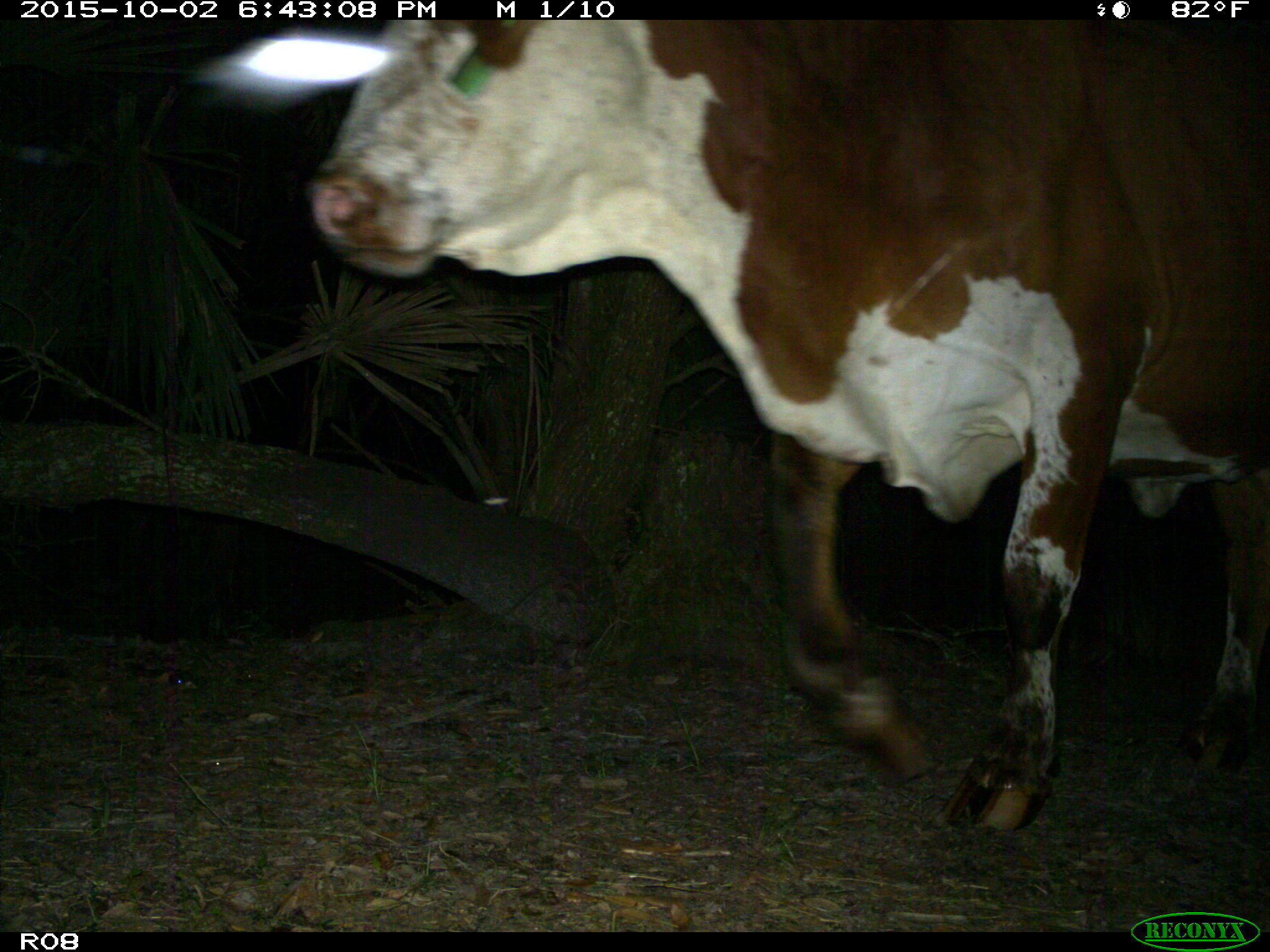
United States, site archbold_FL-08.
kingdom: Animalia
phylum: Chordata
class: Mammalia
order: Artiodactyla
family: Bovidae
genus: Bos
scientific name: Bos taurus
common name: domestic cow